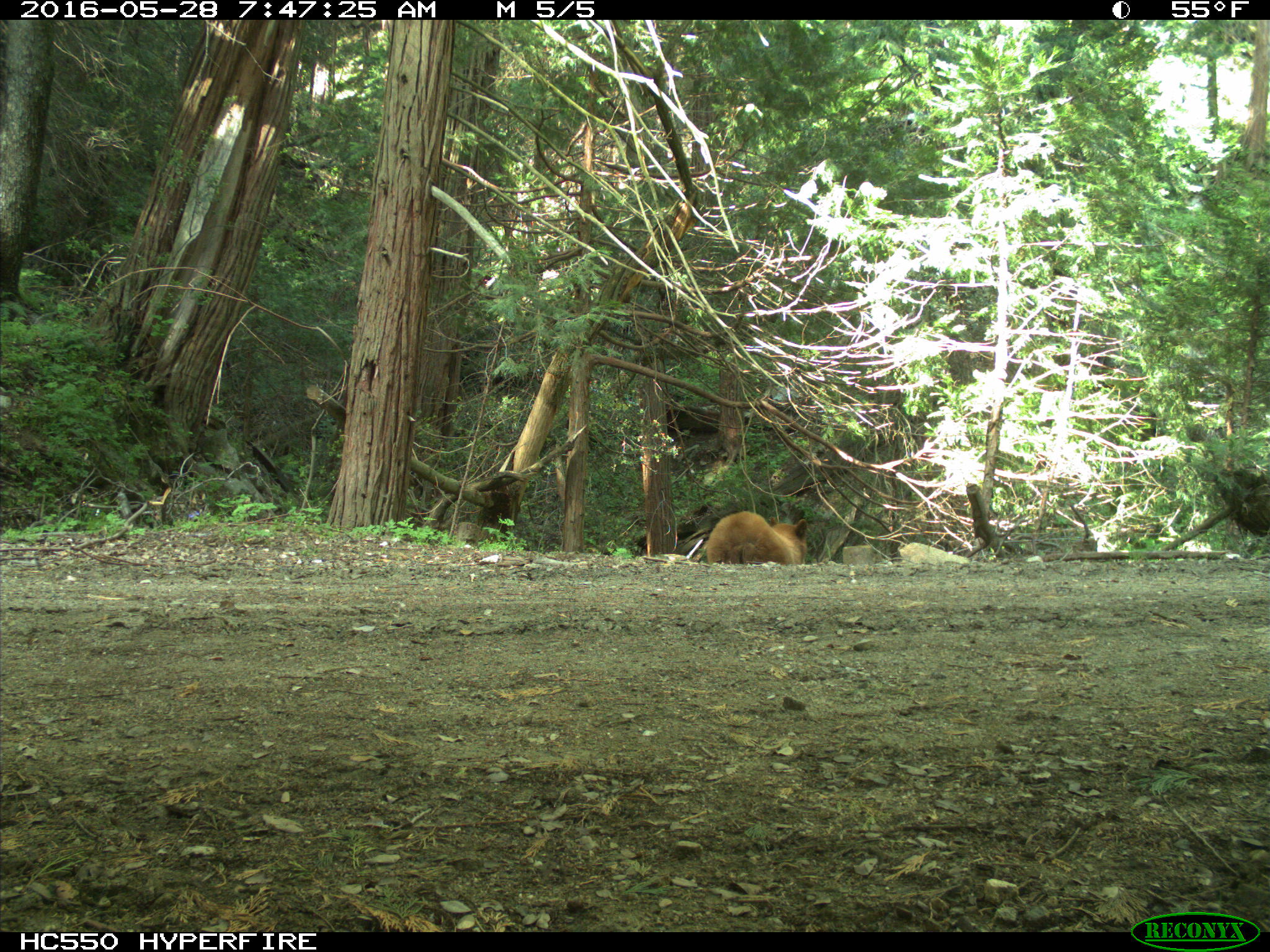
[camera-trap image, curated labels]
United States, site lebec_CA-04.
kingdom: Animalia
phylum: Chordata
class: Mammalia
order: Carnivora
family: Ursidae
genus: Ursus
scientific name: Ursus americanus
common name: american black bear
Ursus americanus (american black bear).